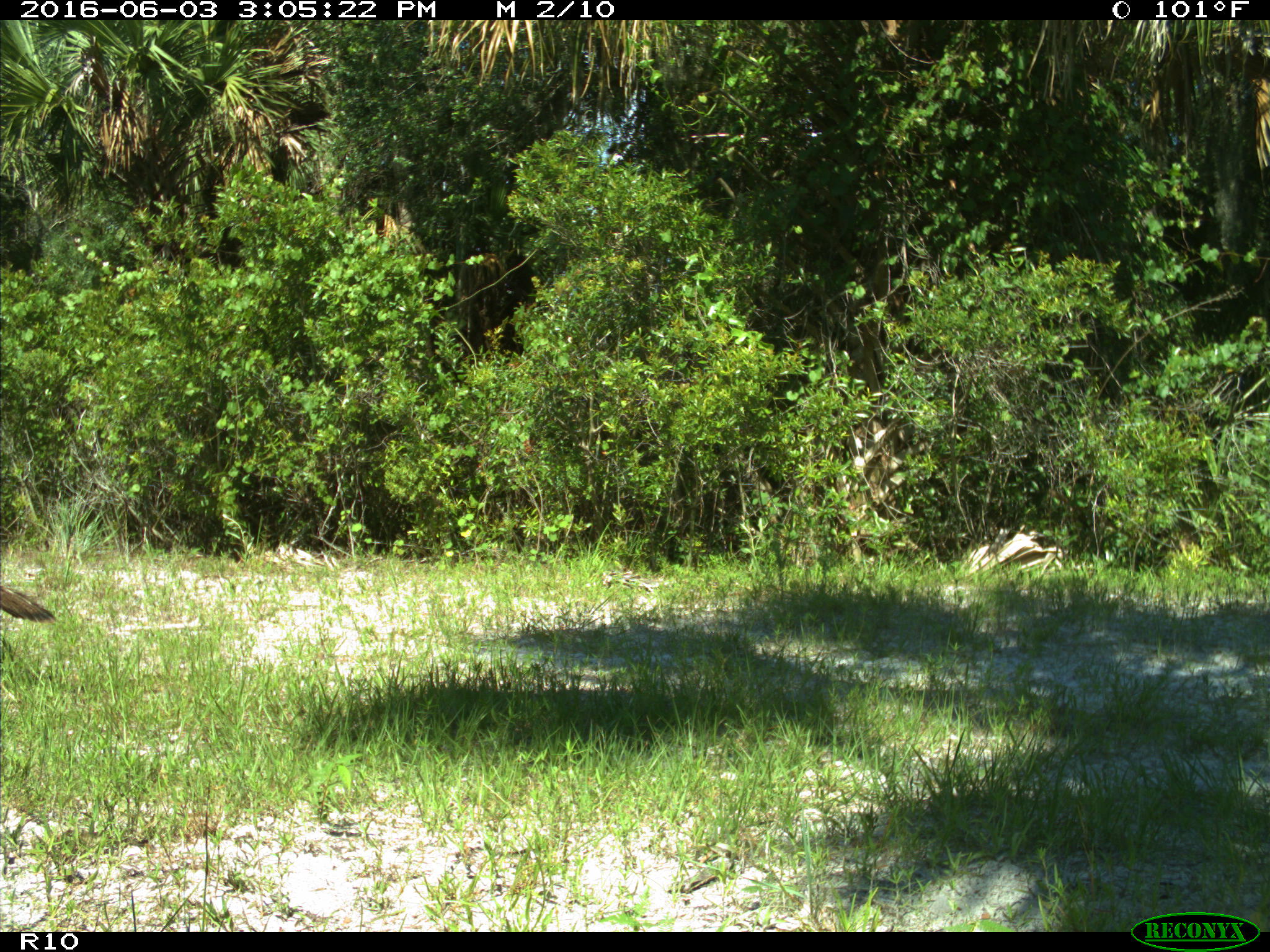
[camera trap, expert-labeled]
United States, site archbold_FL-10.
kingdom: Animalia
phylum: Chordata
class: Aves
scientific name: Aves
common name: birds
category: unidentified bird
Unidentified bird (birds) (Aves).